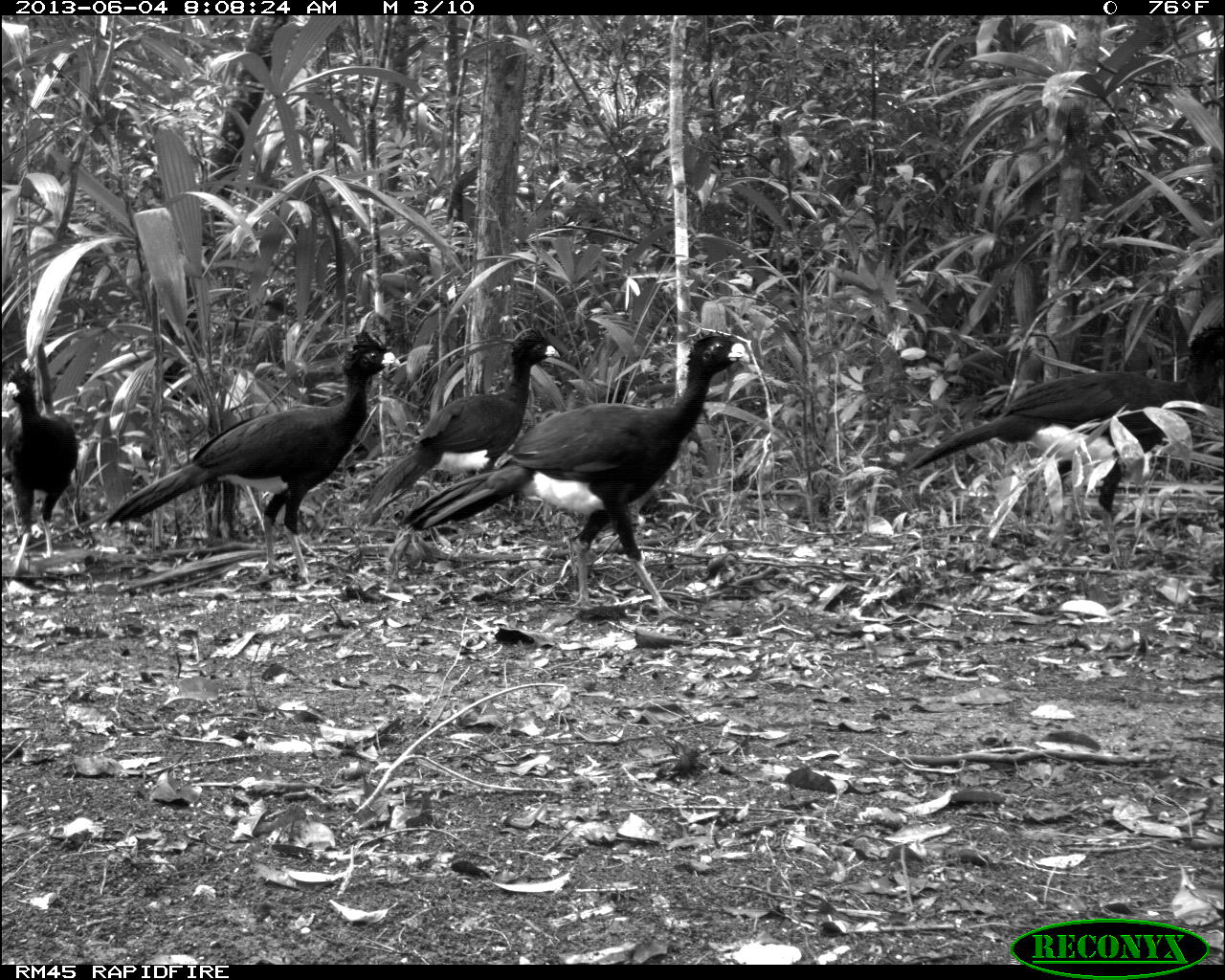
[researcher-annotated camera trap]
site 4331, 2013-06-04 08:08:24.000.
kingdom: Animalia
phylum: Chordata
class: Aves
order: Galliformes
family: Cracidae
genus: Crax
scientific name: Crax rubra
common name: great curassow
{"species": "Crax rubra (great curassow)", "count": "5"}